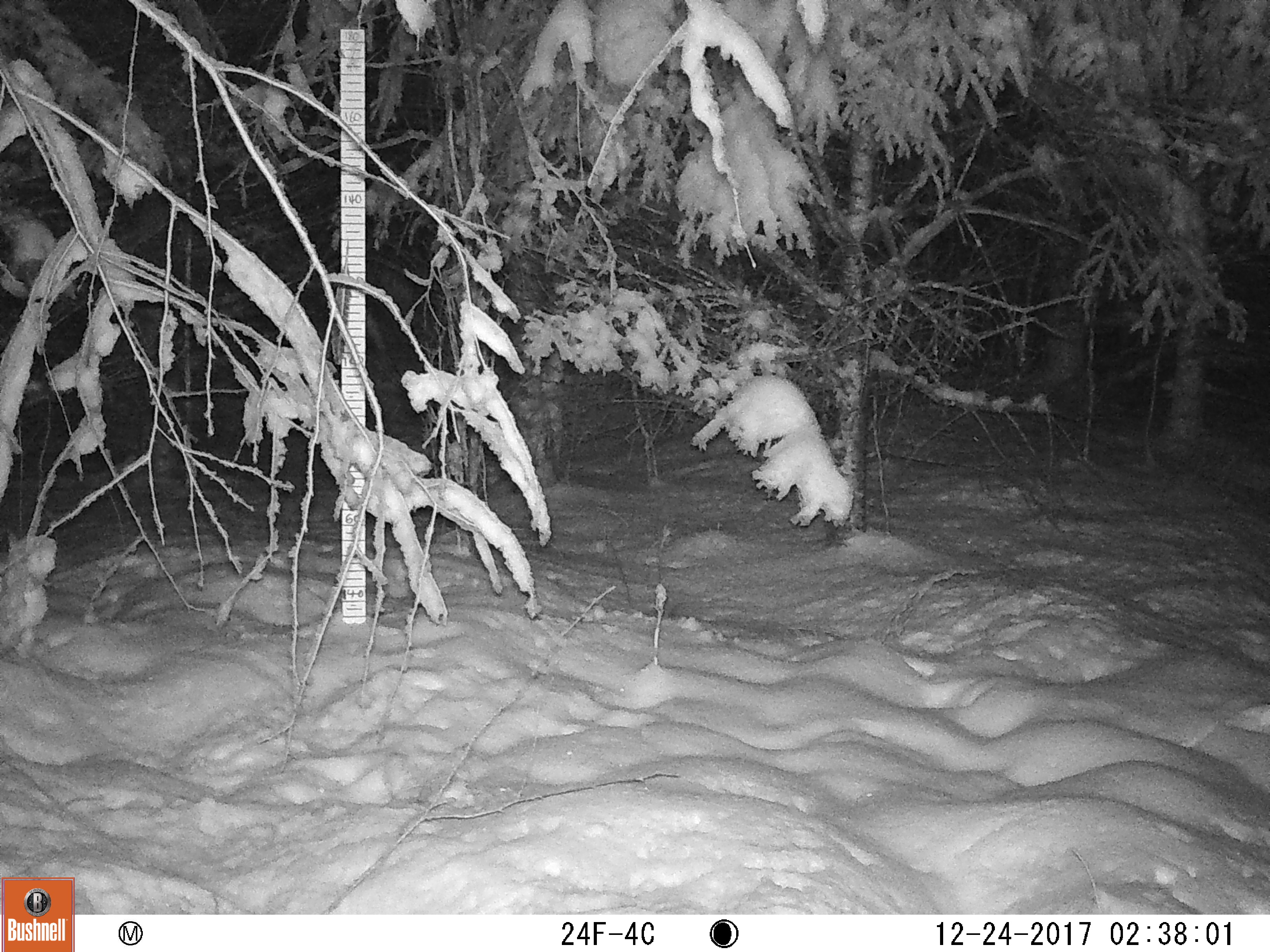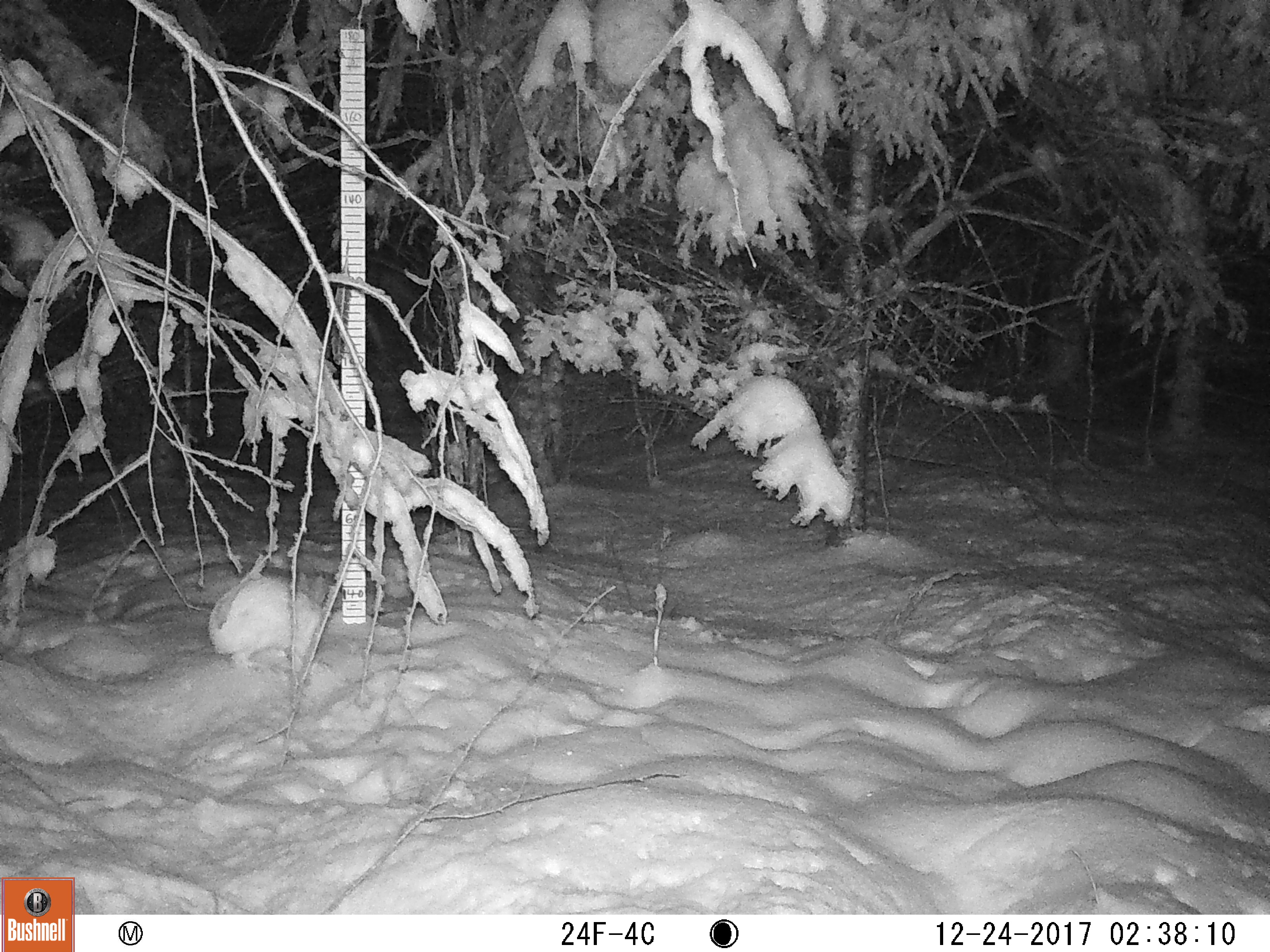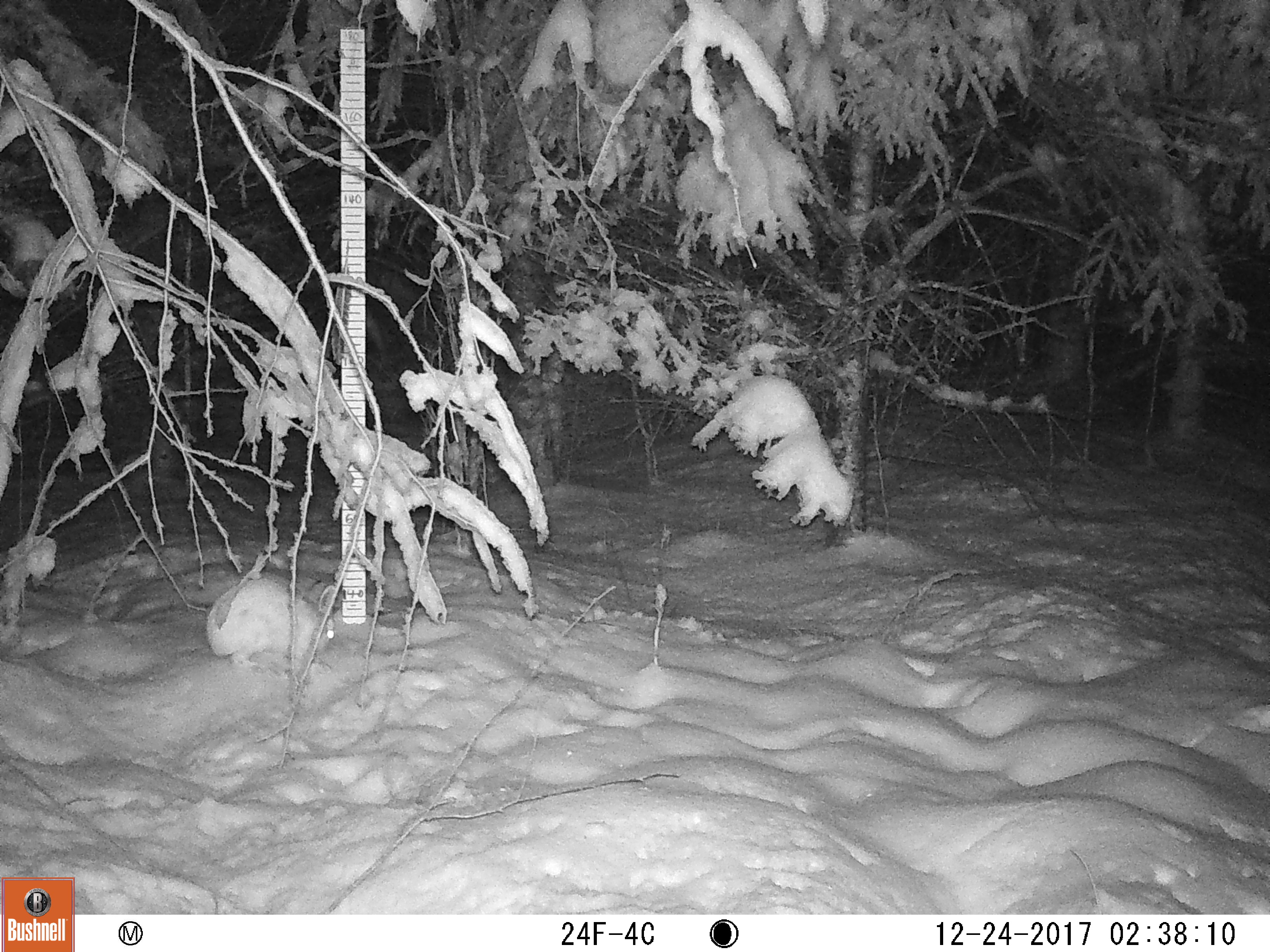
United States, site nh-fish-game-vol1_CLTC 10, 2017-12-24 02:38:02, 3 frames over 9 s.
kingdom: Animalia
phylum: Chordata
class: Mammalia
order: Lagomorpha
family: Leporidae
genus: Lepus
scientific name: Lepus americanus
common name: snowshoe hare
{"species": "snowshoe hare (Lepus americanus)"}